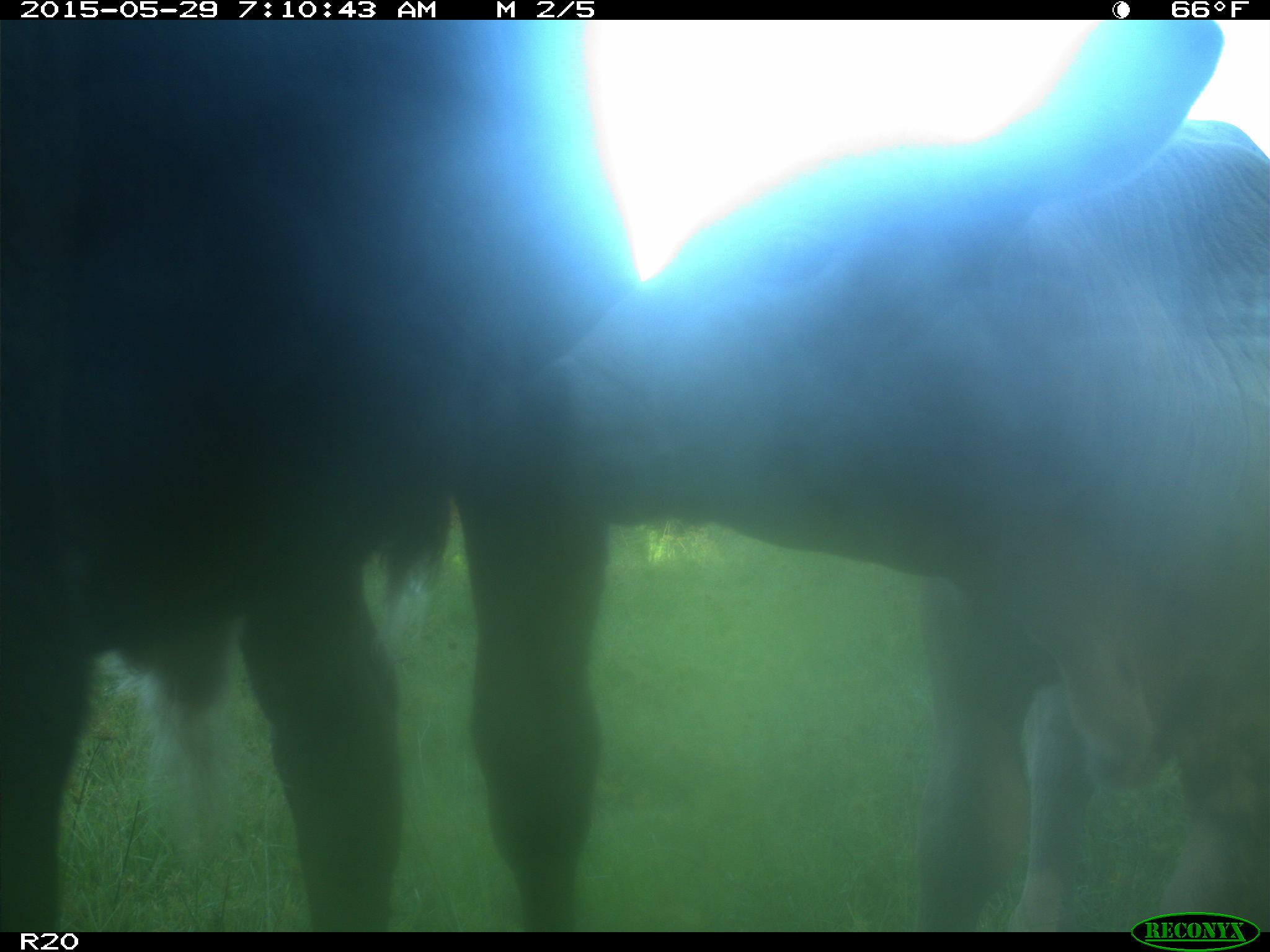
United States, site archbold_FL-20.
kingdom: Animalia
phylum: Chordata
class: Mammalia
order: Artiodactyla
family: Bovidae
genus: Bos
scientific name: Bos taurus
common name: domestic cow